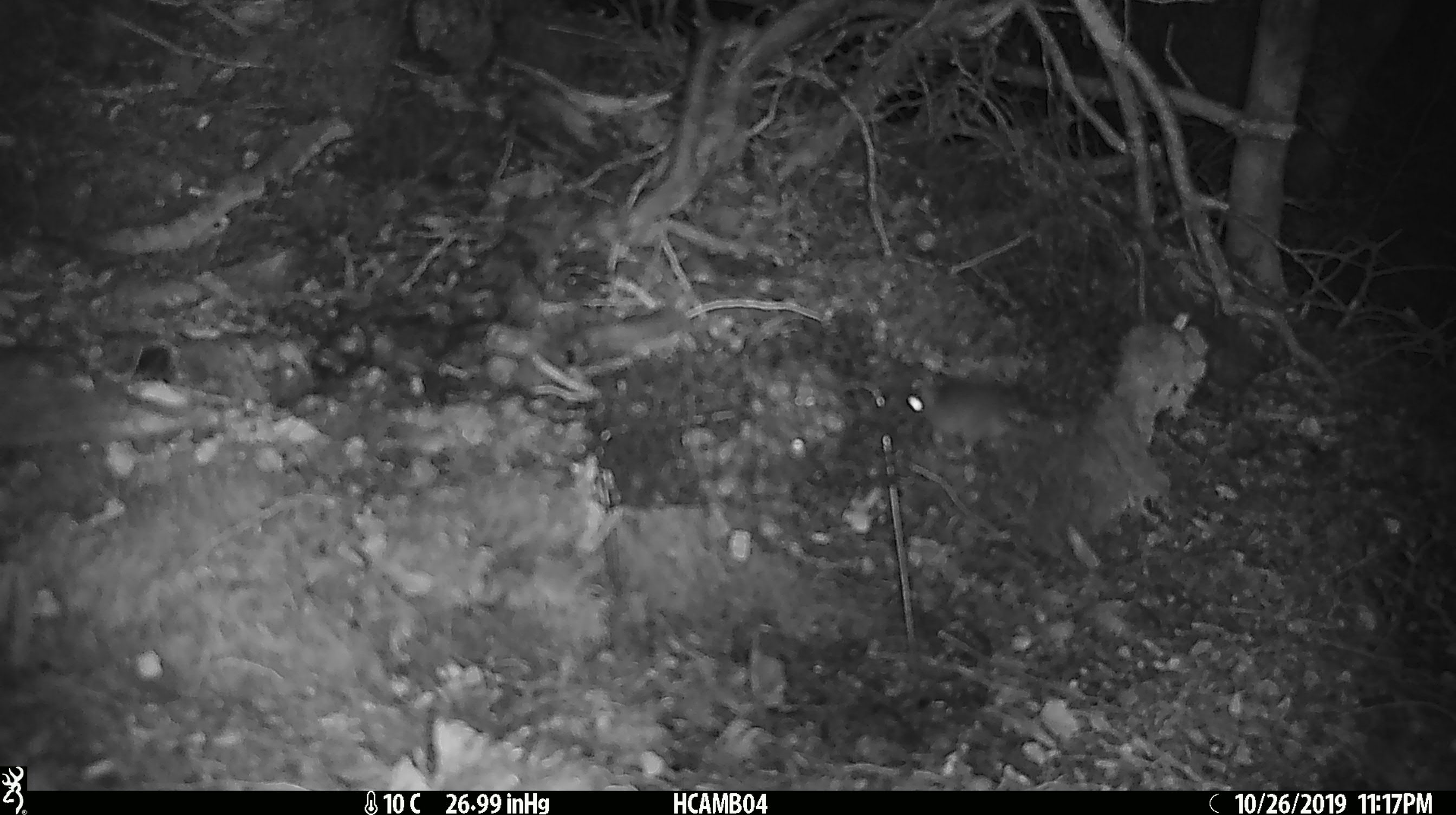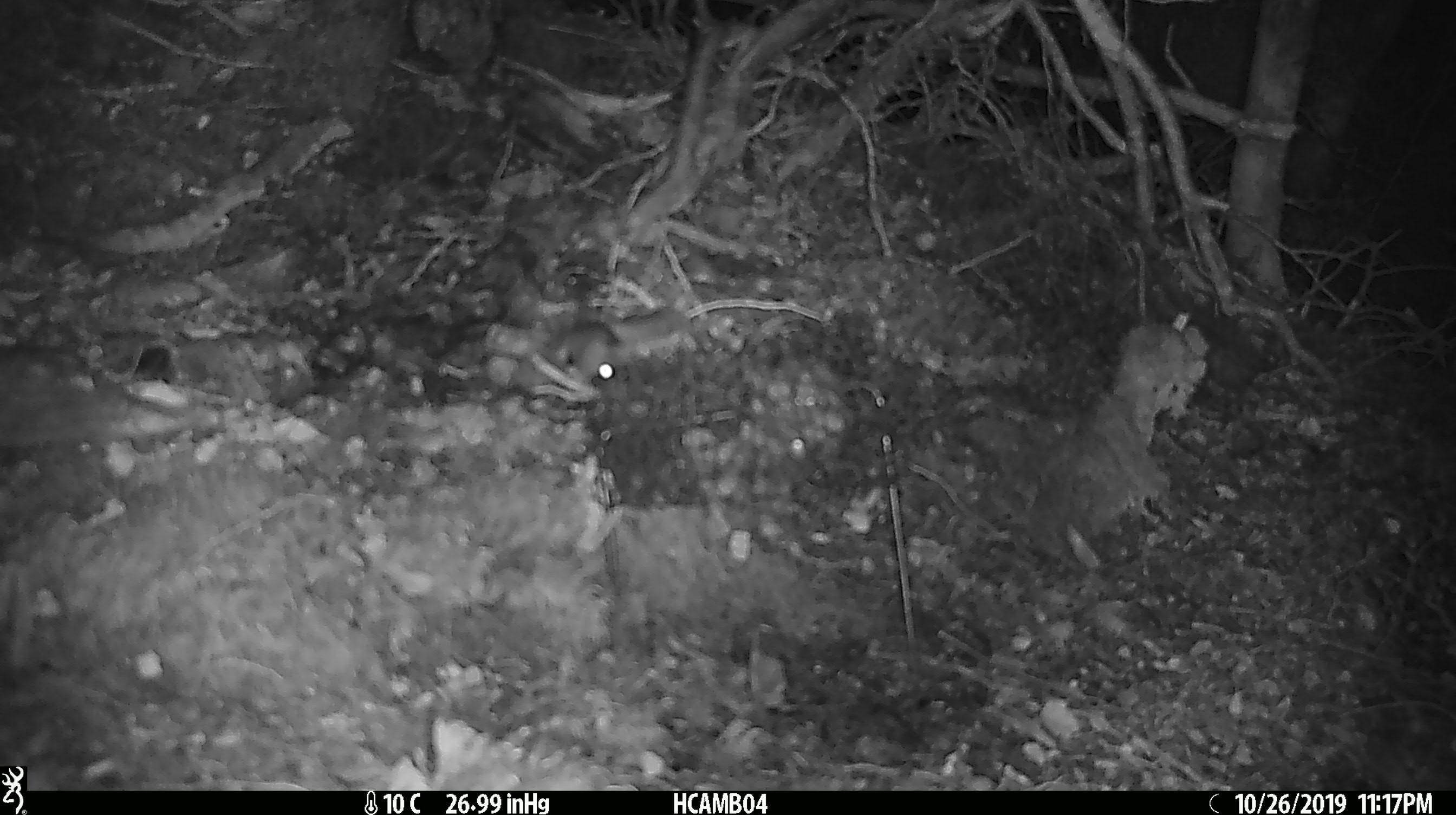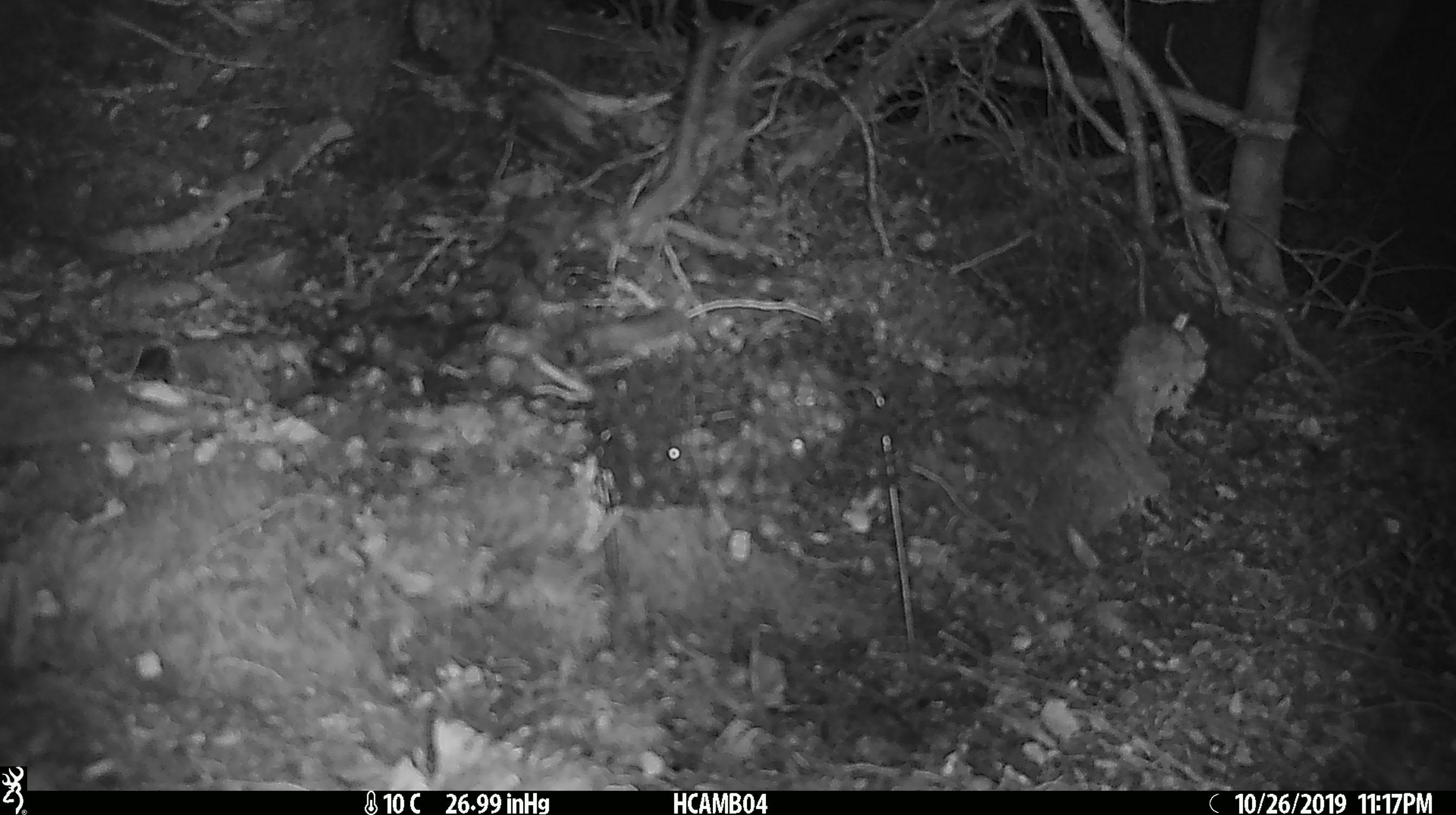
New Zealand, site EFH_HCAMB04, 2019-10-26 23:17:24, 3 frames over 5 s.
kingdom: Animalia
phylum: Chordata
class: Mammalia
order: Rodentia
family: Muridae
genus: Mus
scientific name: Mus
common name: mouse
Mouse (Mus).